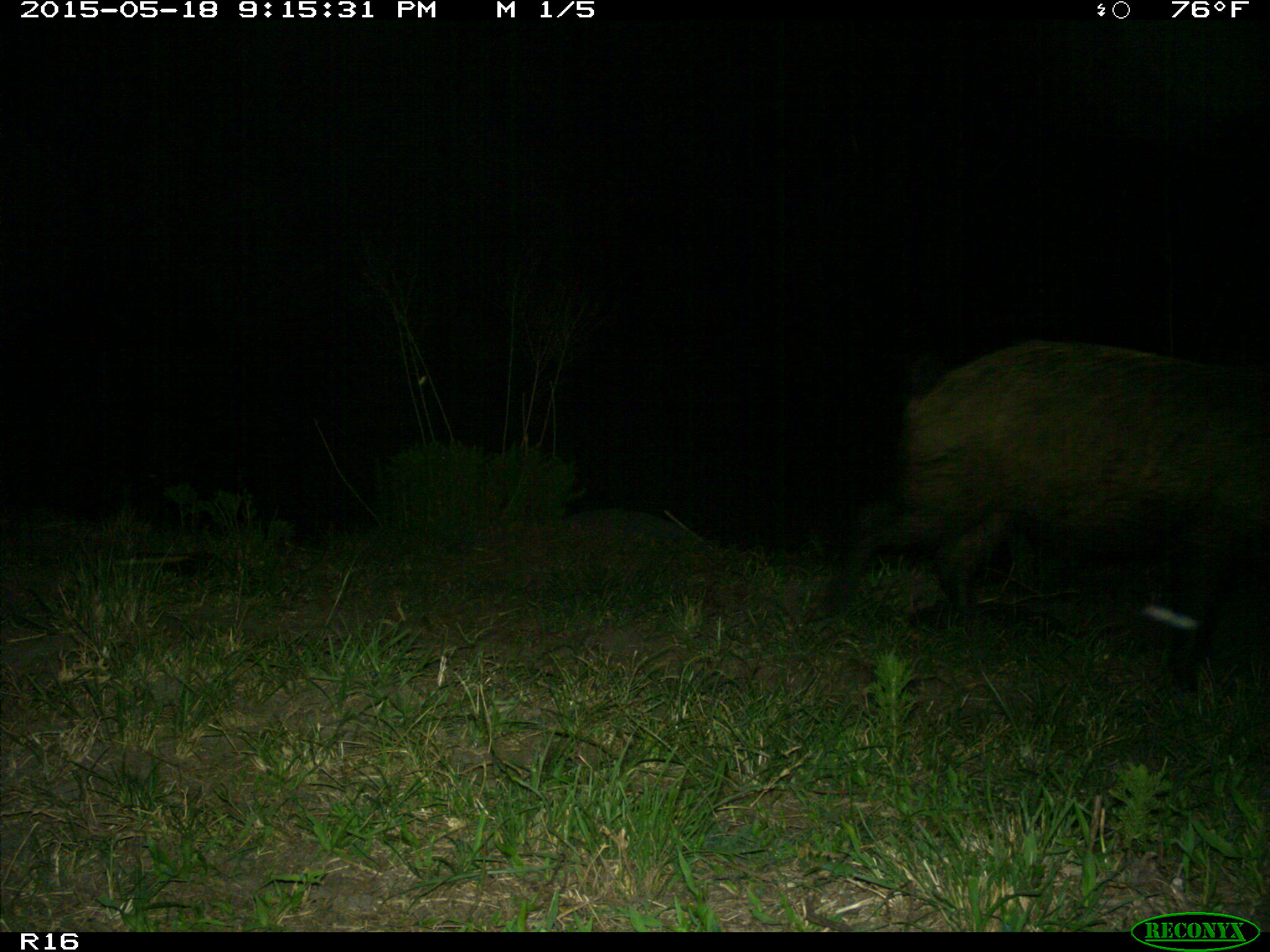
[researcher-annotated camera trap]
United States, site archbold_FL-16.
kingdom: Animalia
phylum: Chordata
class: Mammalia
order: Artiodactyla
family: Suidae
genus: Sus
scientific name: Sus scrofa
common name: wild boar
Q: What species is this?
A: Sus scrofa (wild boar).